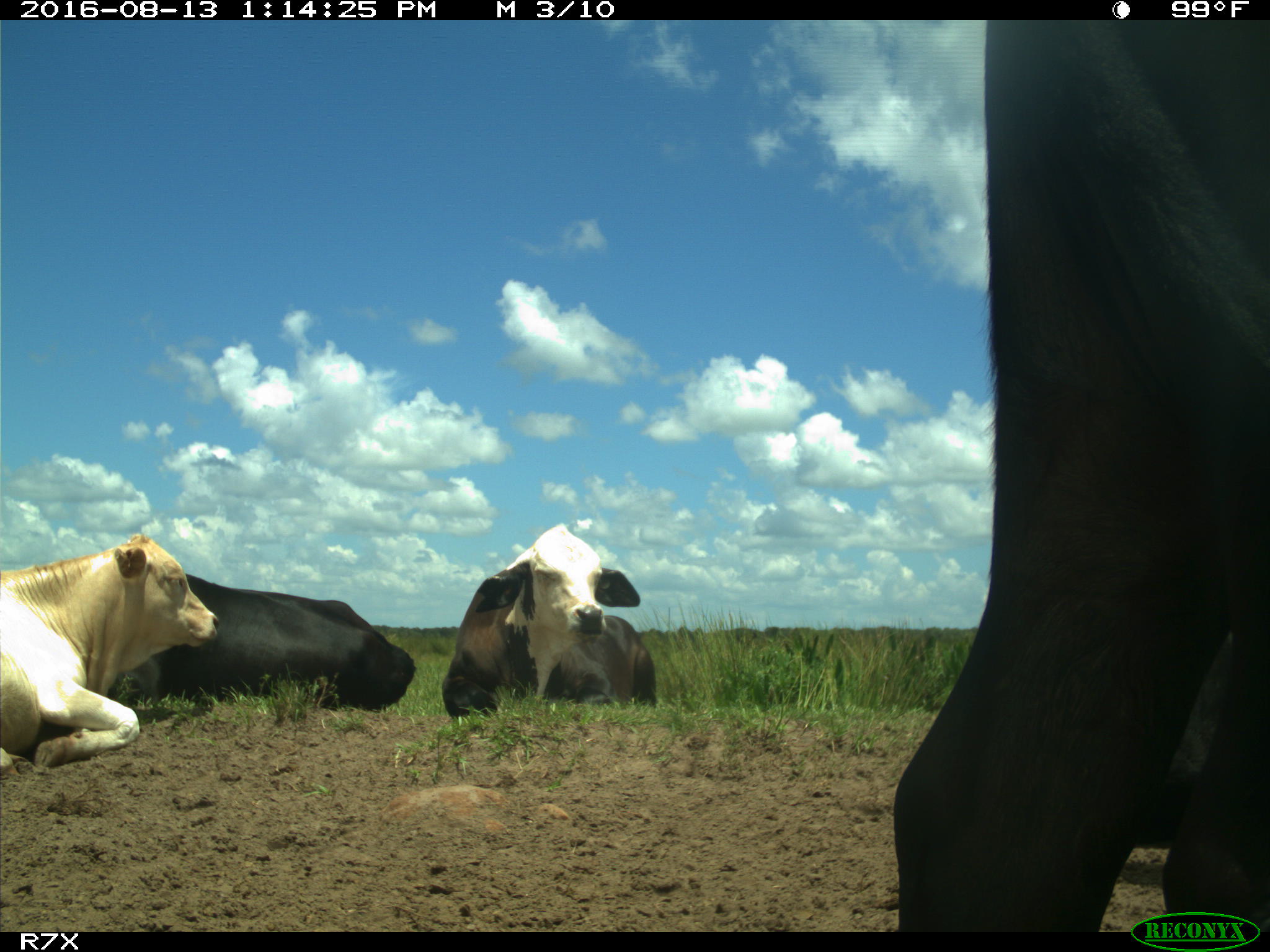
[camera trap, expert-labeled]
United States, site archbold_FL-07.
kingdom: Animalia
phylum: Chordata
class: Mammalia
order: Artiodactyla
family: Bovidae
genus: Bos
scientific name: Bos taurus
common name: domestic cow